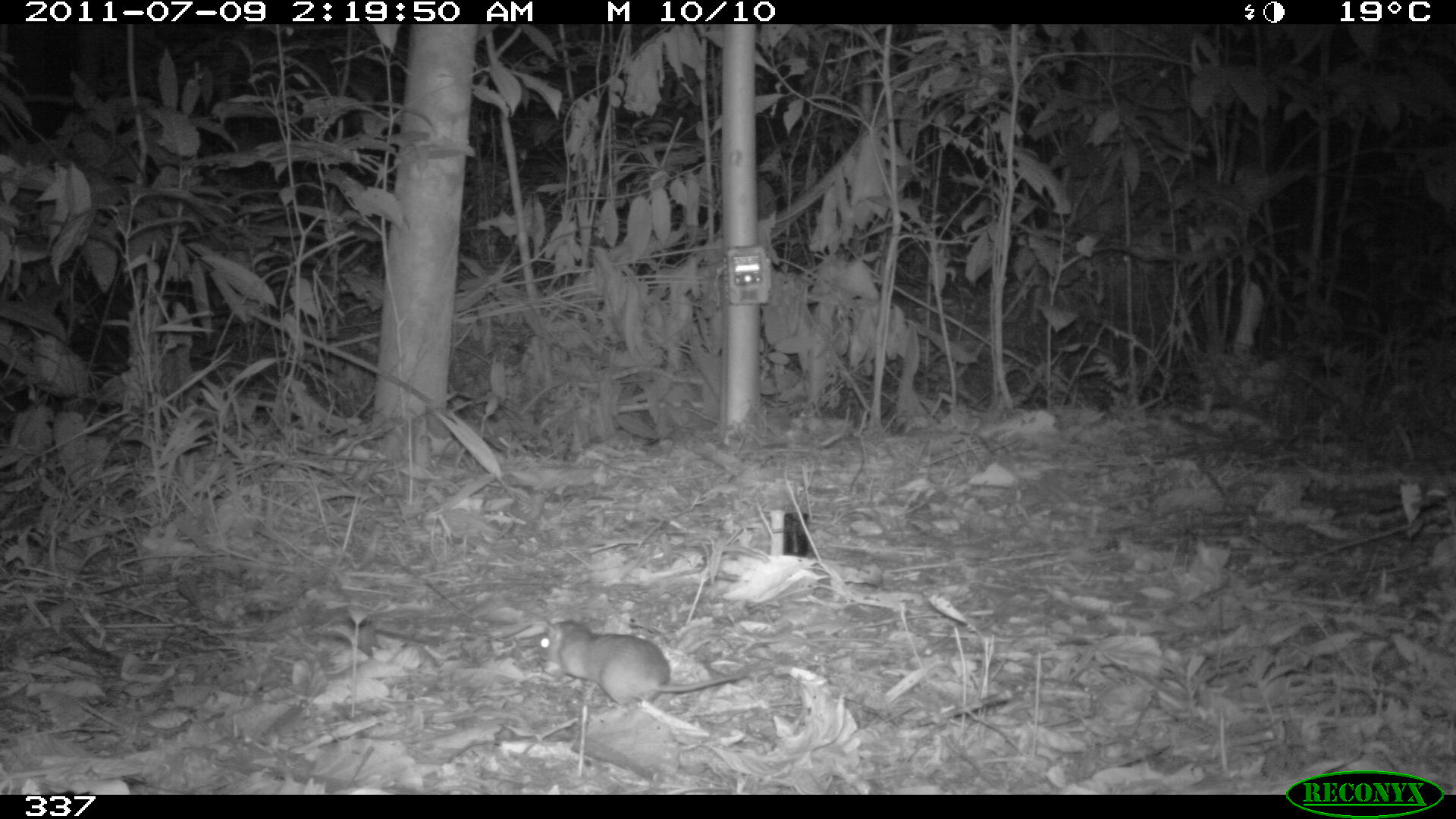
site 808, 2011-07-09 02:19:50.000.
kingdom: Animalia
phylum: Chordata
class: Mammalia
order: Rodentia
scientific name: Rodentia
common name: rodents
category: unknown rodent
Unknown rodent (rodents) (Rodentia).